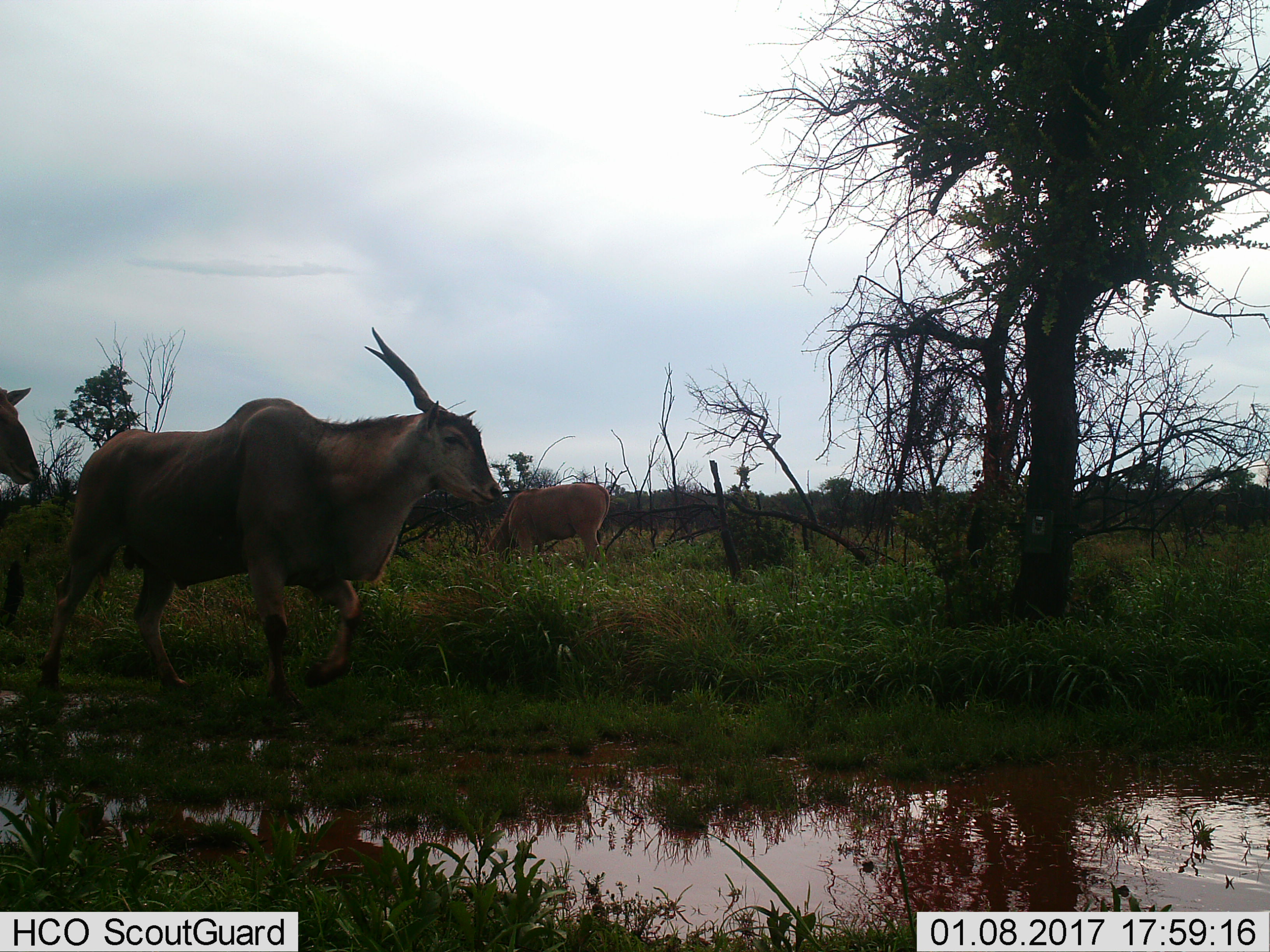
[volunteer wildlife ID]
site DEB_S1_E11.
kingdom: Animalia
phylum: Chordata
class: Mammalia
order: Artiodactyla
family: Bovidae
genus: Tragelaphus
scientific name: Tragelaphus oryx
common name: eland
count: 3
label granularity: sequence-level